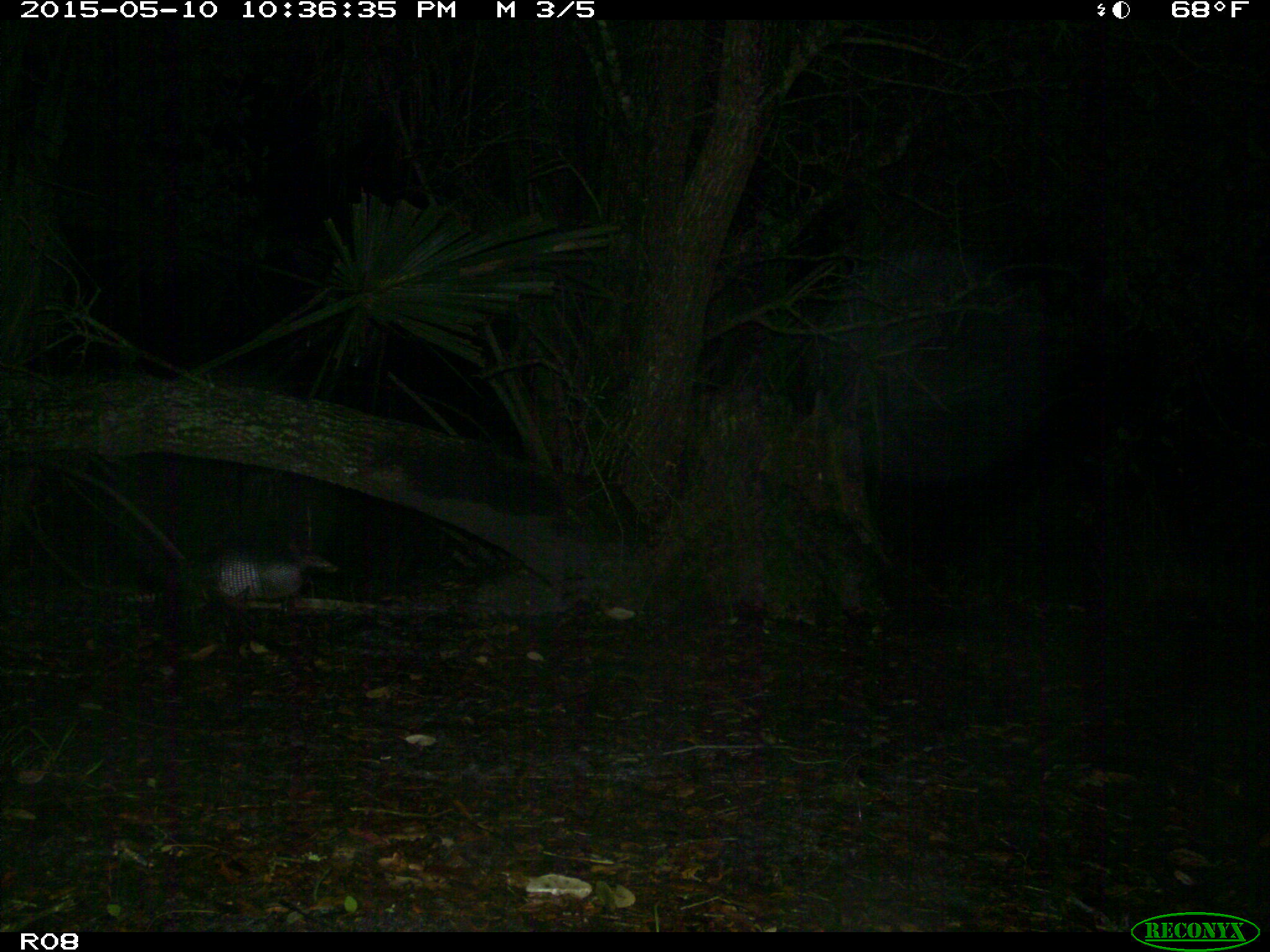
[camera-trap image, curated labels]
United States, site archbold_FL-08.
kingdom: Animalia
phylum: Chordata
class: Mammalia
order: Cingulata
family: Dasypodidae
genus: Dasypus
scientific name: Dasypus novemcinctus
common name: nine-banded armadillo